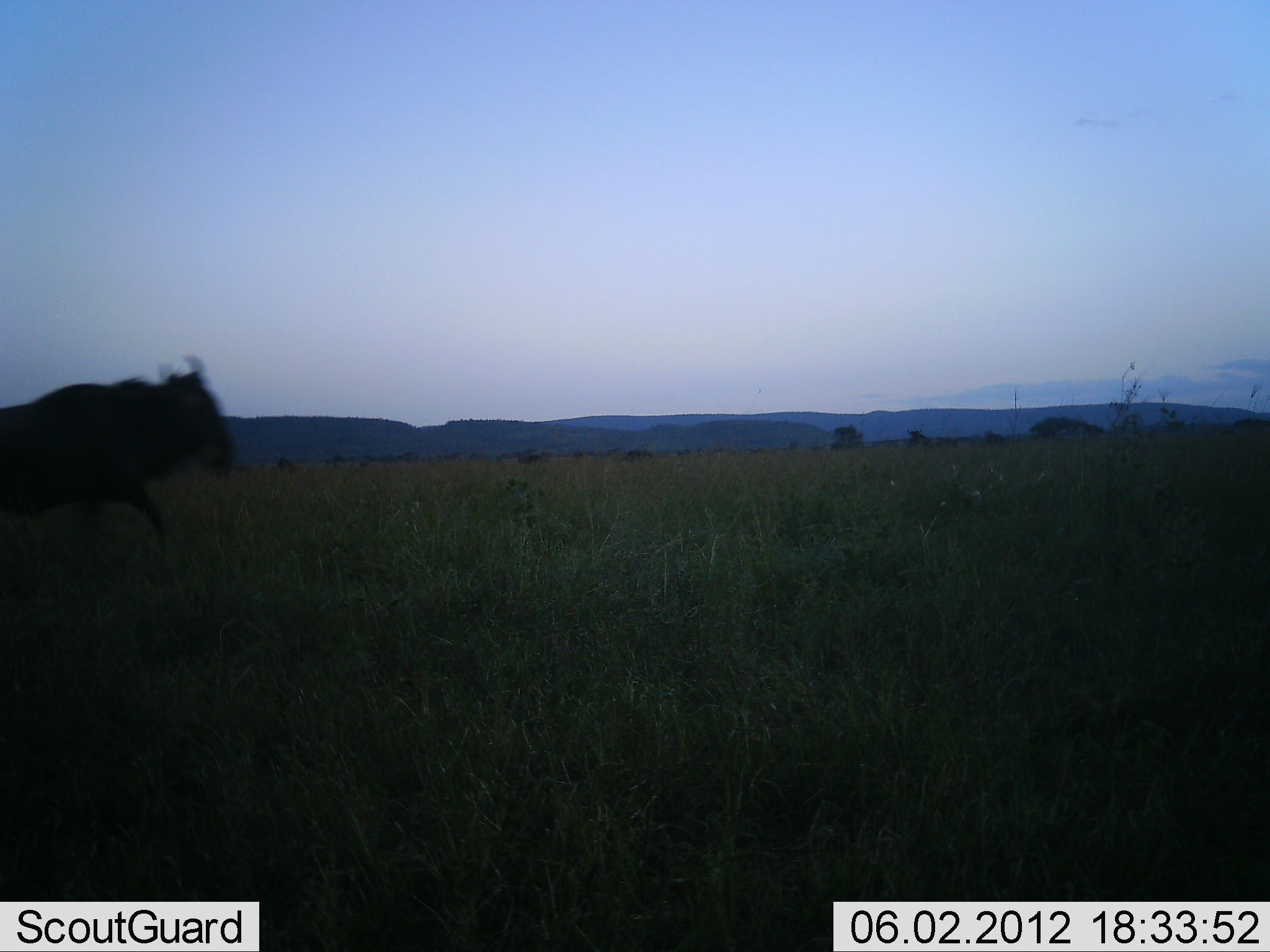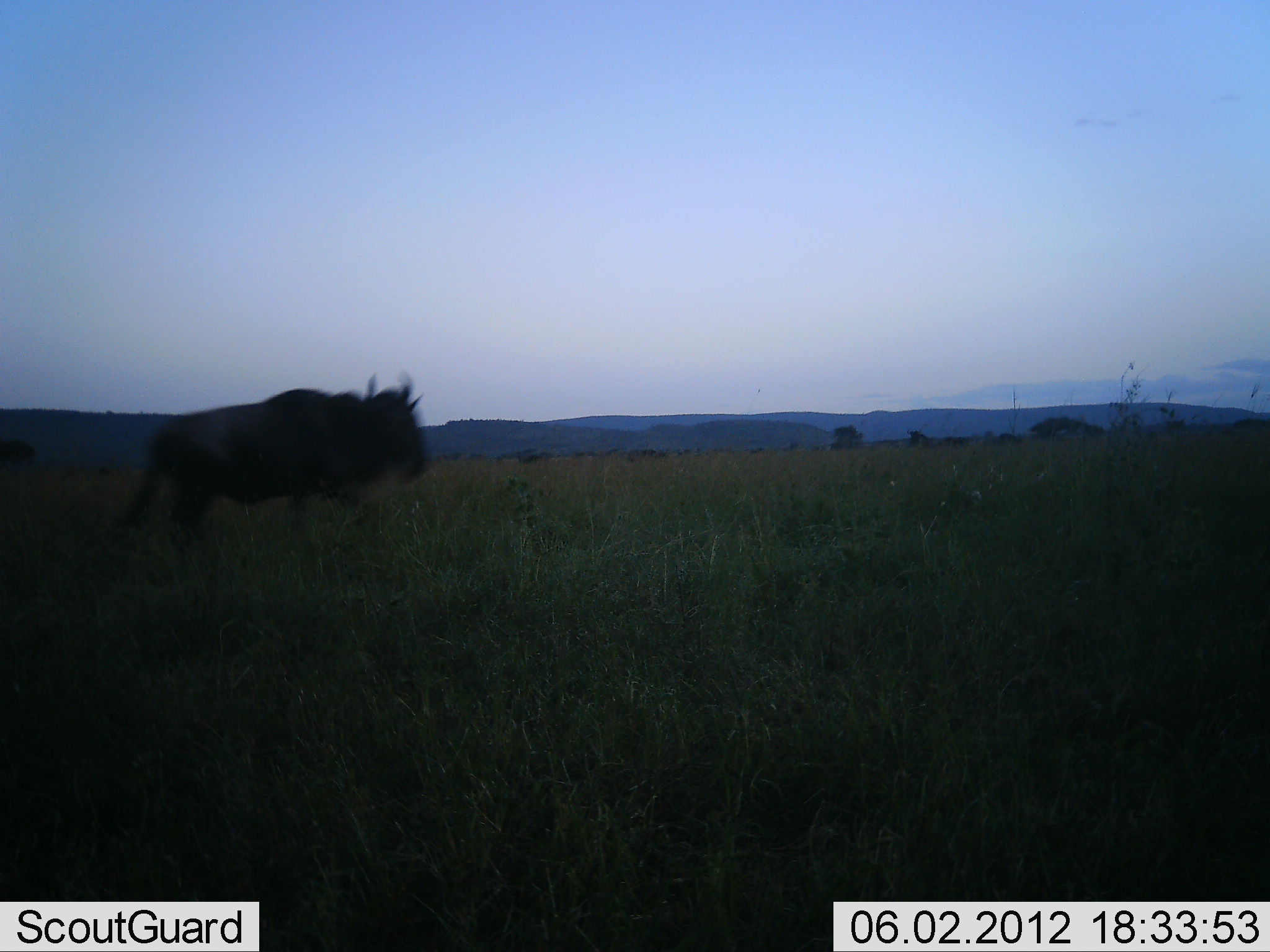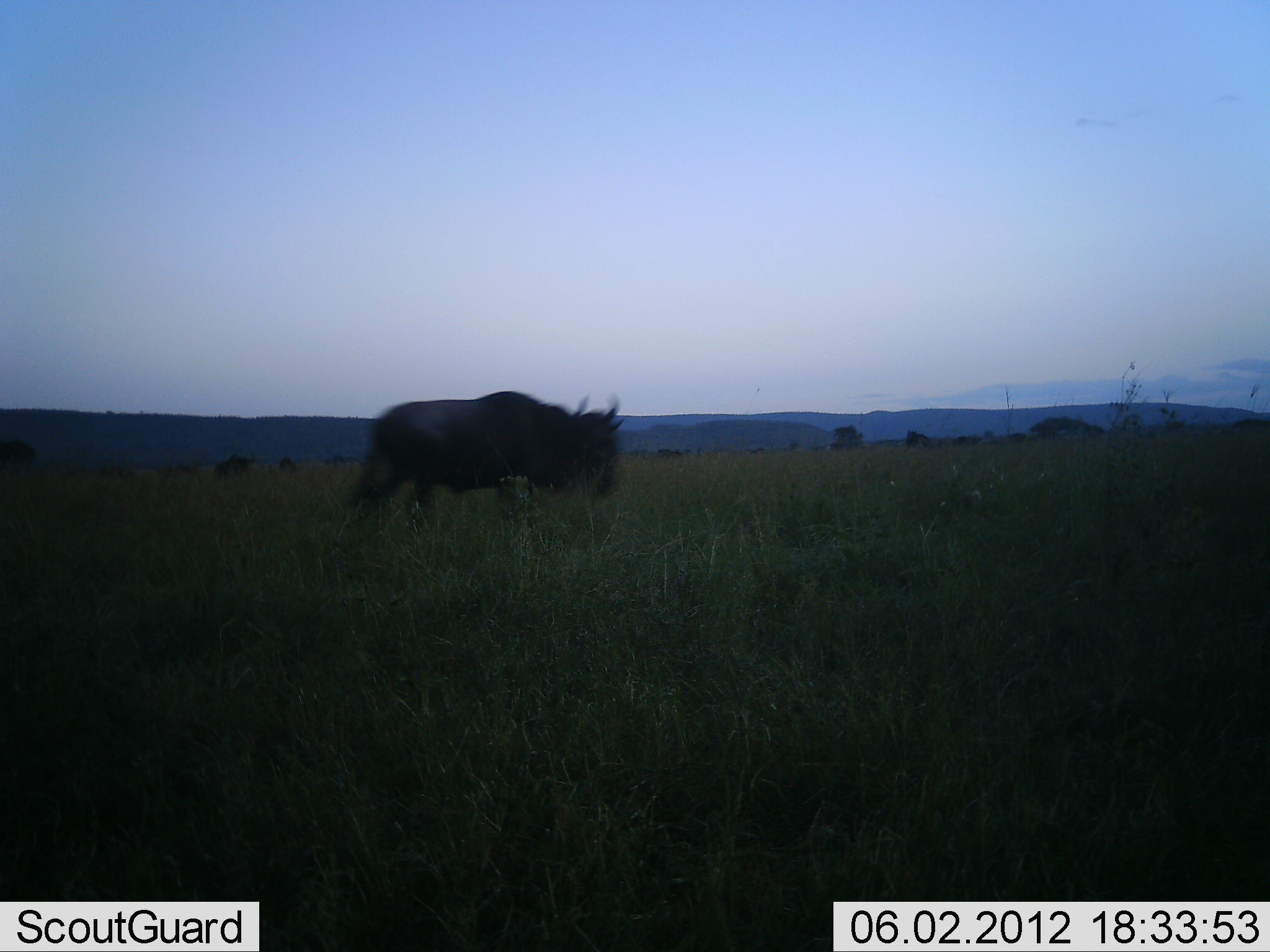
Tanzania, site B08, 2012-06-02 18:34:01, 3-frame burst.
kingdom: Animalia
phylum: Chordata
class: Mammalia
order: Artiodactyla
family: Bovidae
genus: Connochaetes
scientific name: Connochaetes taurinus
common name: blue wildebeest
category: wildebeest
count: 1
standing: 0%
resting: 0%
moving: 100%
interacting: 0%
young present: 0%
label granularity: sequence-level